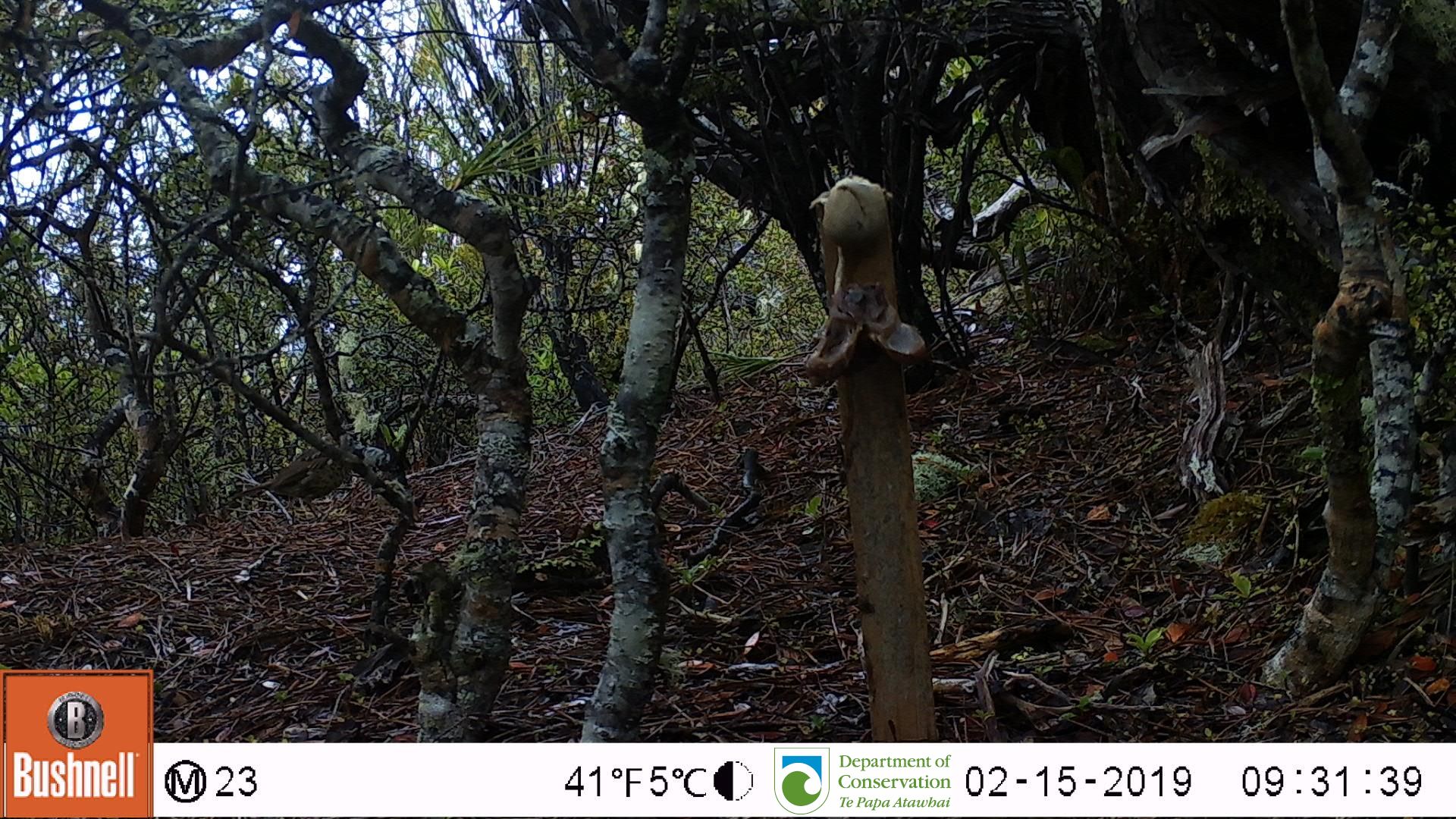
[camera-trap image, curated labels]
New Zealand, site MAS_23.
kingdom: Animalia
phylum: Chordata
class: Aves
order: Passeriformes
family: Turdidae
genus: Turdus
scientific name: Turdus philomelos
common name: song thrush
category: thrush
Thrush (song thrush) (Turdus philomelos).